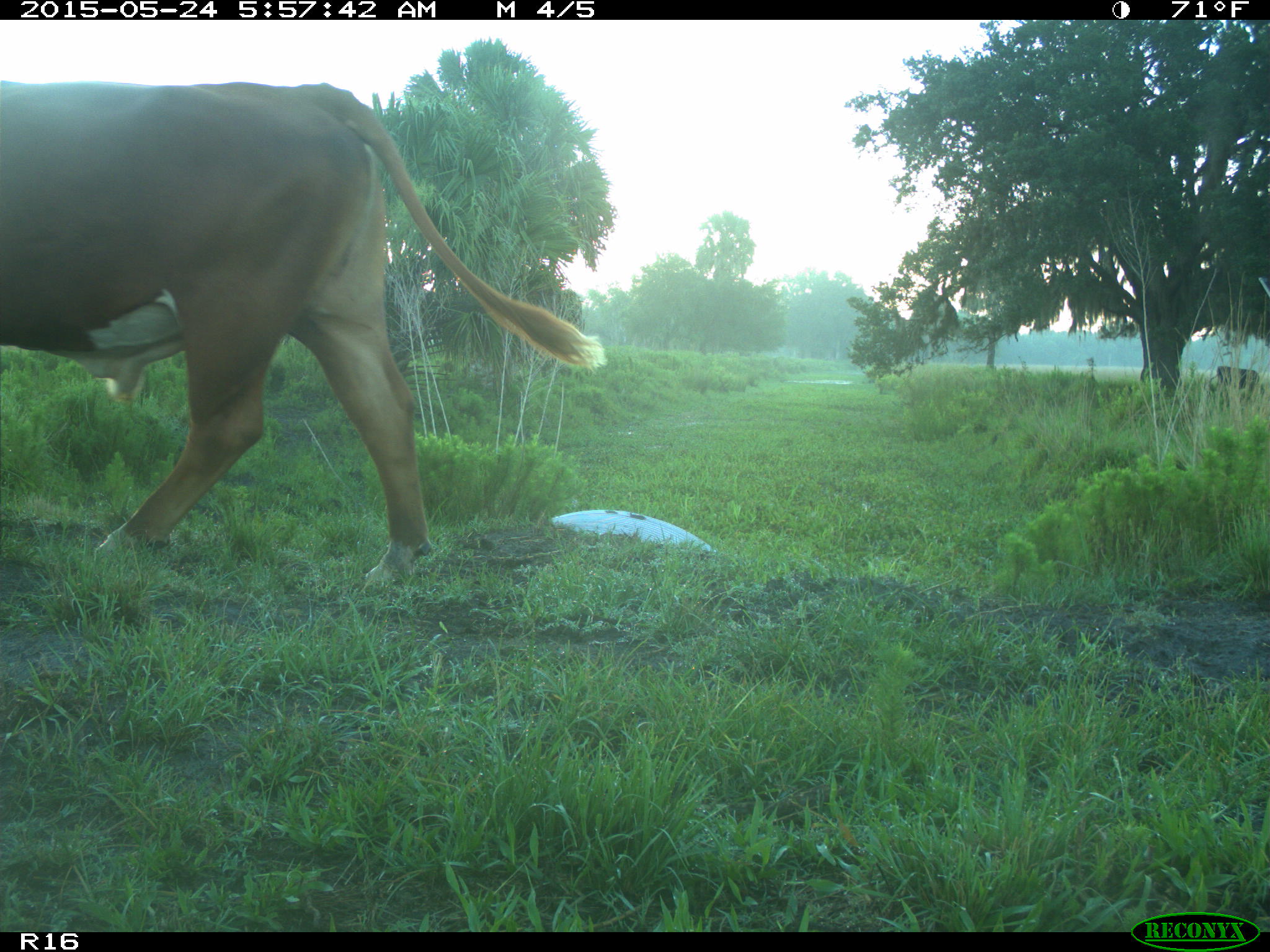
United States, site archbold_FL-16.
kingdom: Animalia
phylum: Chordata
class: Mammalia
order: Artiodactyla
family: Bovidae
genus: Bos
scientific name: Bos taurus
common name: domestic cow